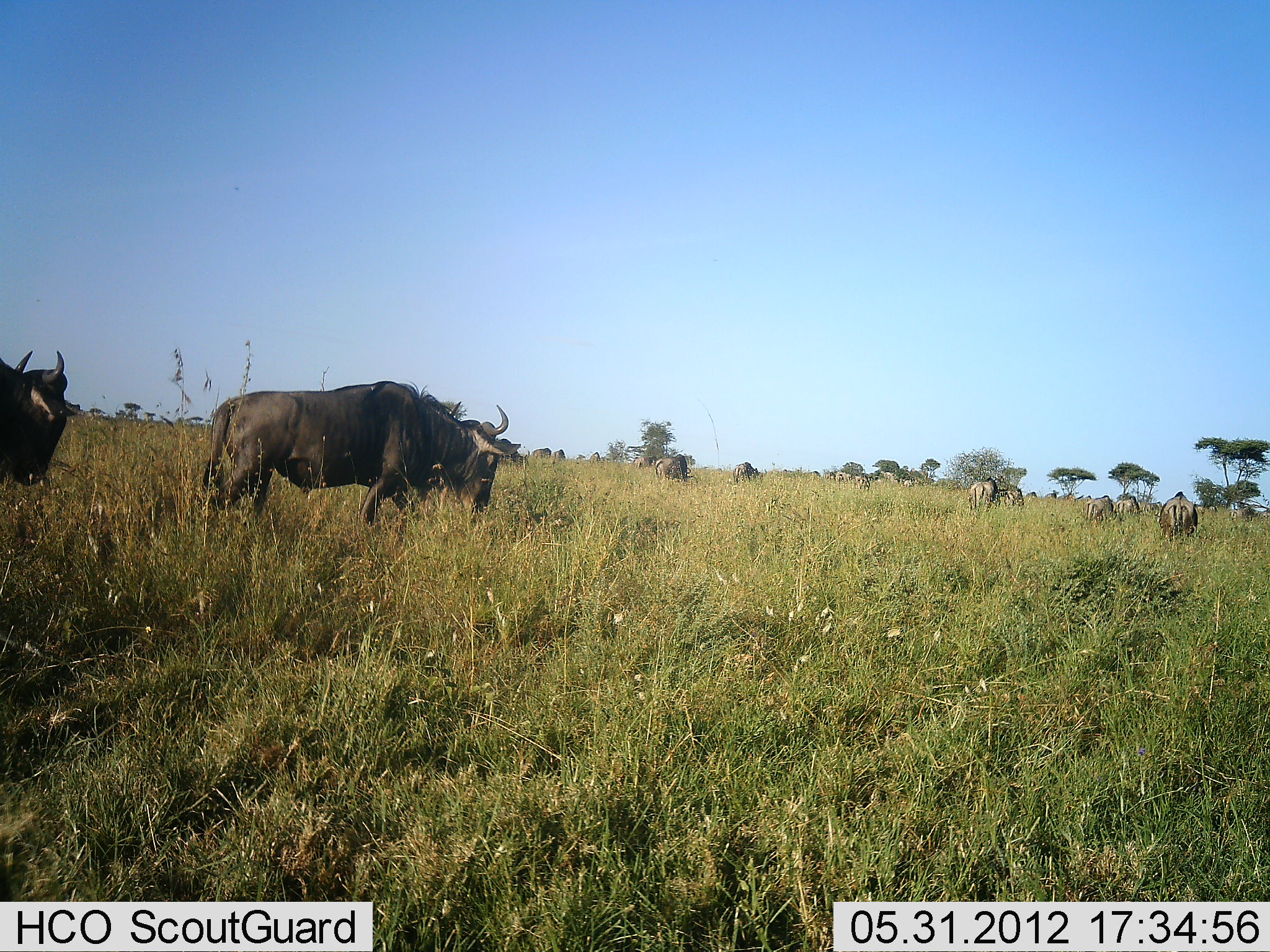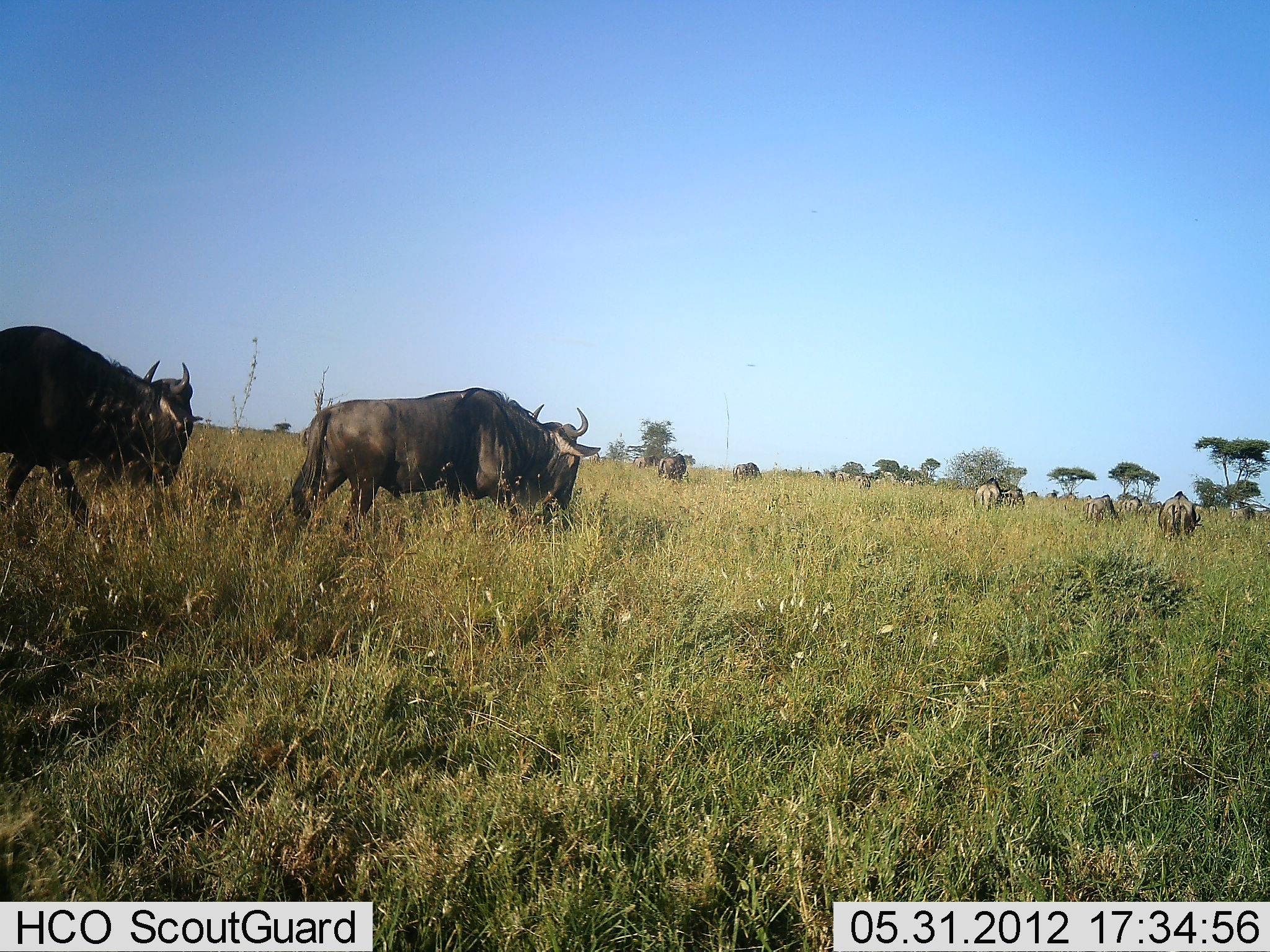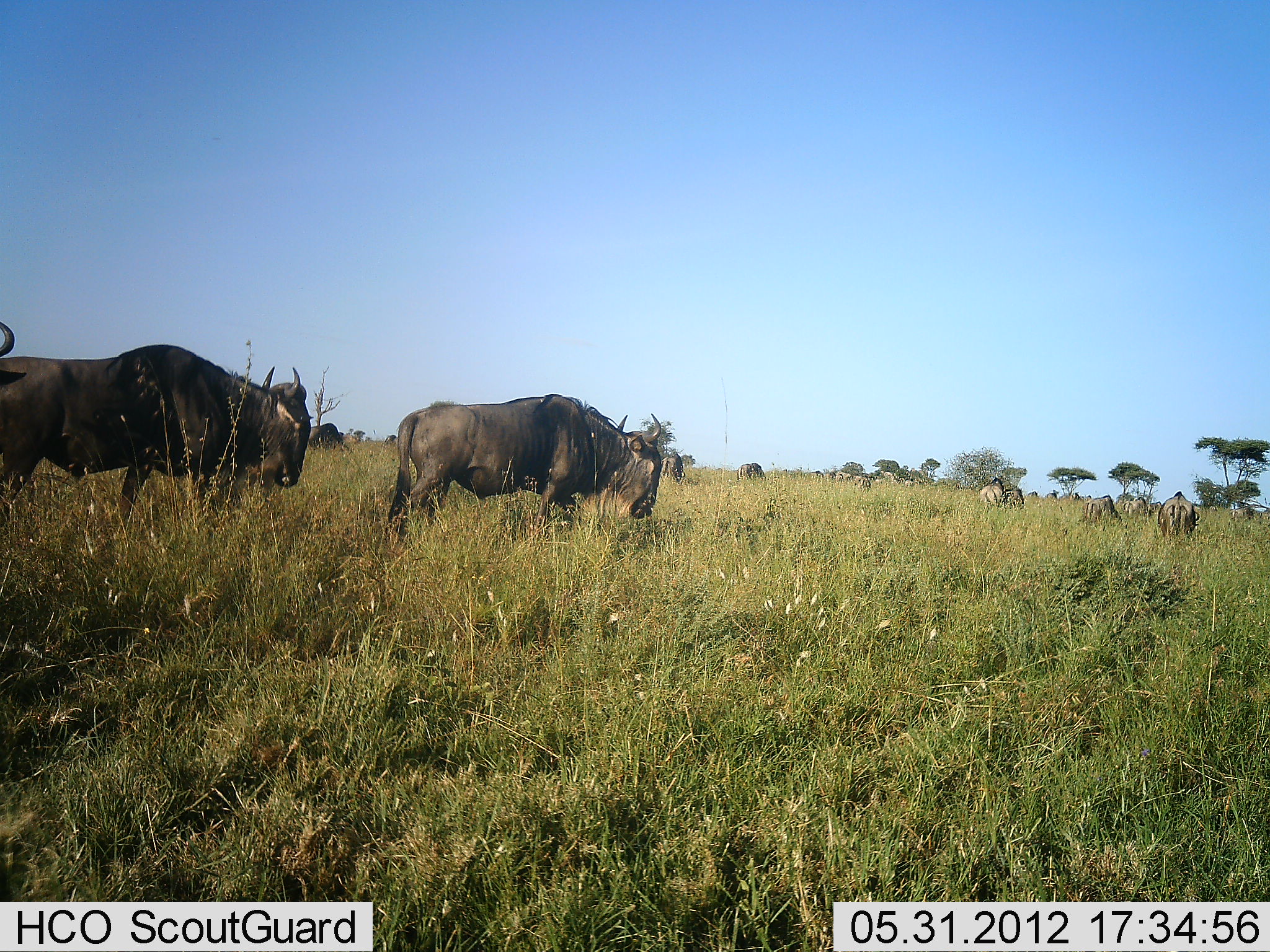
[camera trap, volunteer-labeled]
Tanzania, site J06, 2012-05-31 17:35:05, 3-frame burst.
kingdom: Animalia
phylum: Chordata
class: Mammalia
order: Artiodactyla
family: Bovidae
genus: Connochaetes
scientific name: Connochaetes taurinus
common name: blue wildebeest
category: wildebeest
Wildebeest (blue wildebeest) (Connochaetes taurinus), count 11-50. Behavior (volunteer vote fractions): standing 30%, resting 0%, moving 90%, interacting 0%. Young present (vote fraction): 0%. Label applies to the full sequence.